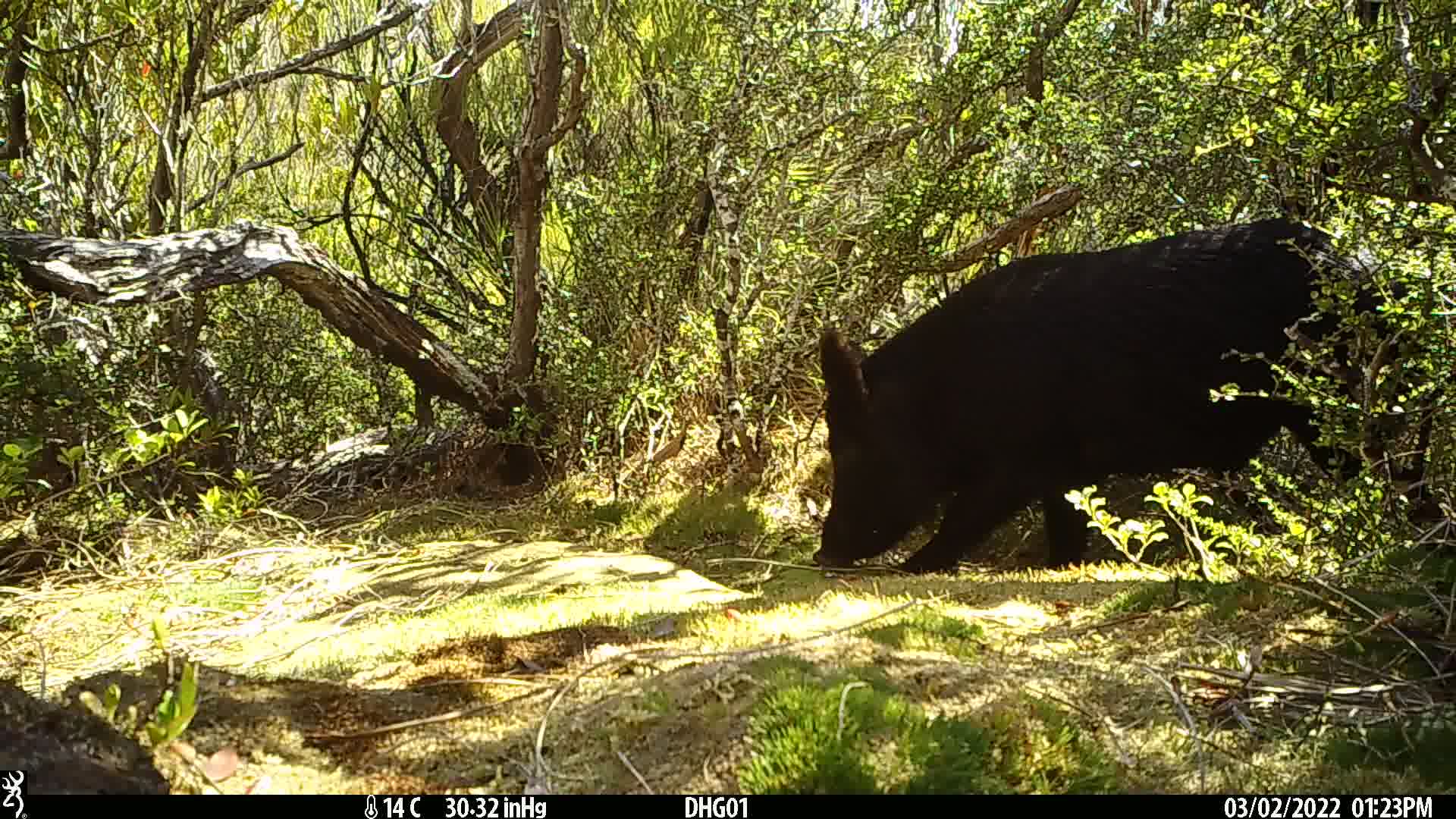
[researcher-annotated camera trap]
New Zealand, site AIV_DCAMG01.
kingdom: Animalia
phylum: Chordata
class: Mammalia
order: Artiodactyla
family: Suidae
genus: Sus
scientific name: Sus scrofa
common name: pig